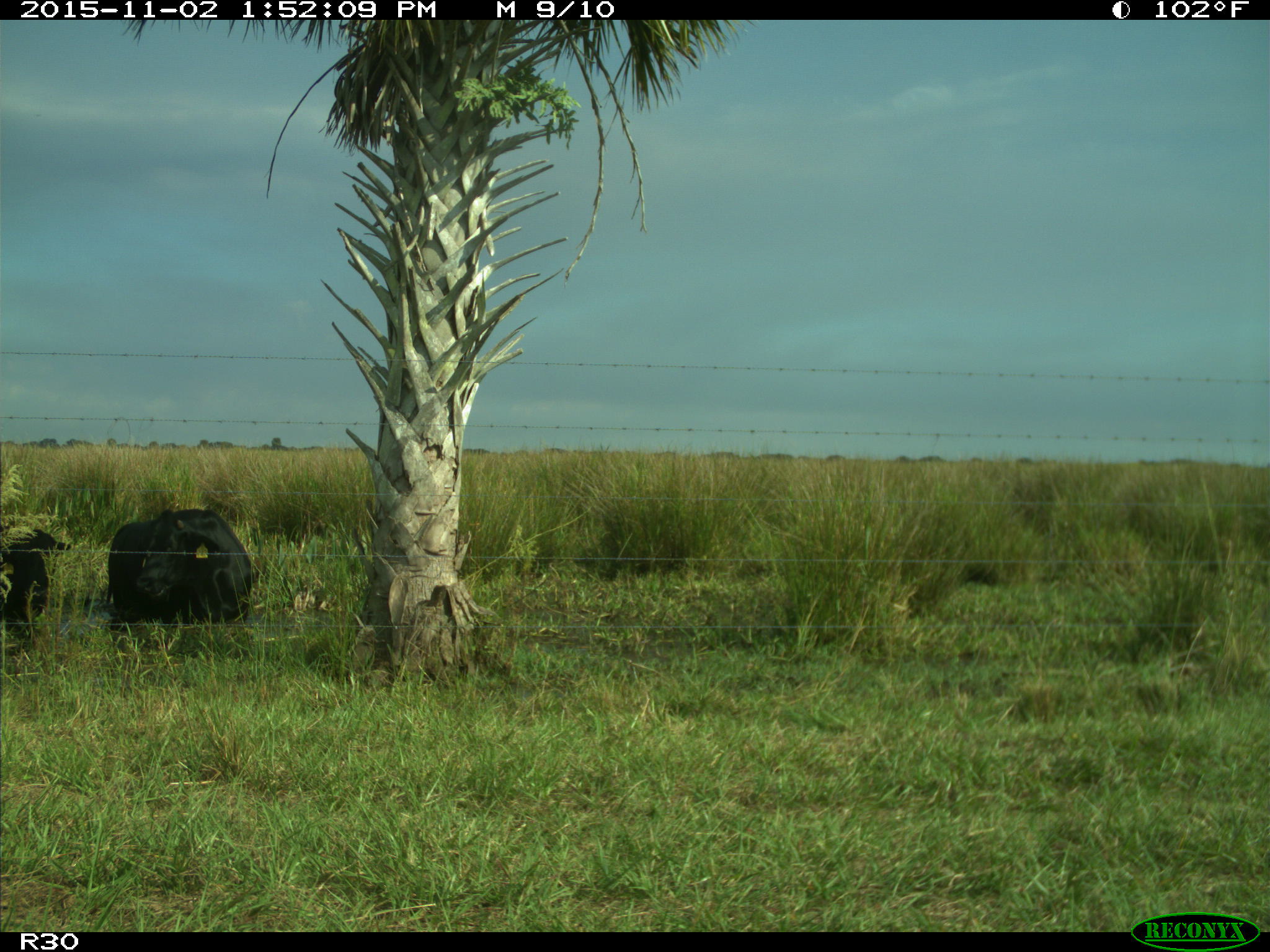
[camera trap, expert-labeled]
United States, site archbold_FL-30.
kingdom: Animalia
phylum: Chordata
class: Mammalia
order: Artiodactyla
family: Bovidae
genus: Bos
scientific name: Bos taurus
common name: domestic cow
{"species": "Bos taurus (domestic cow)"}